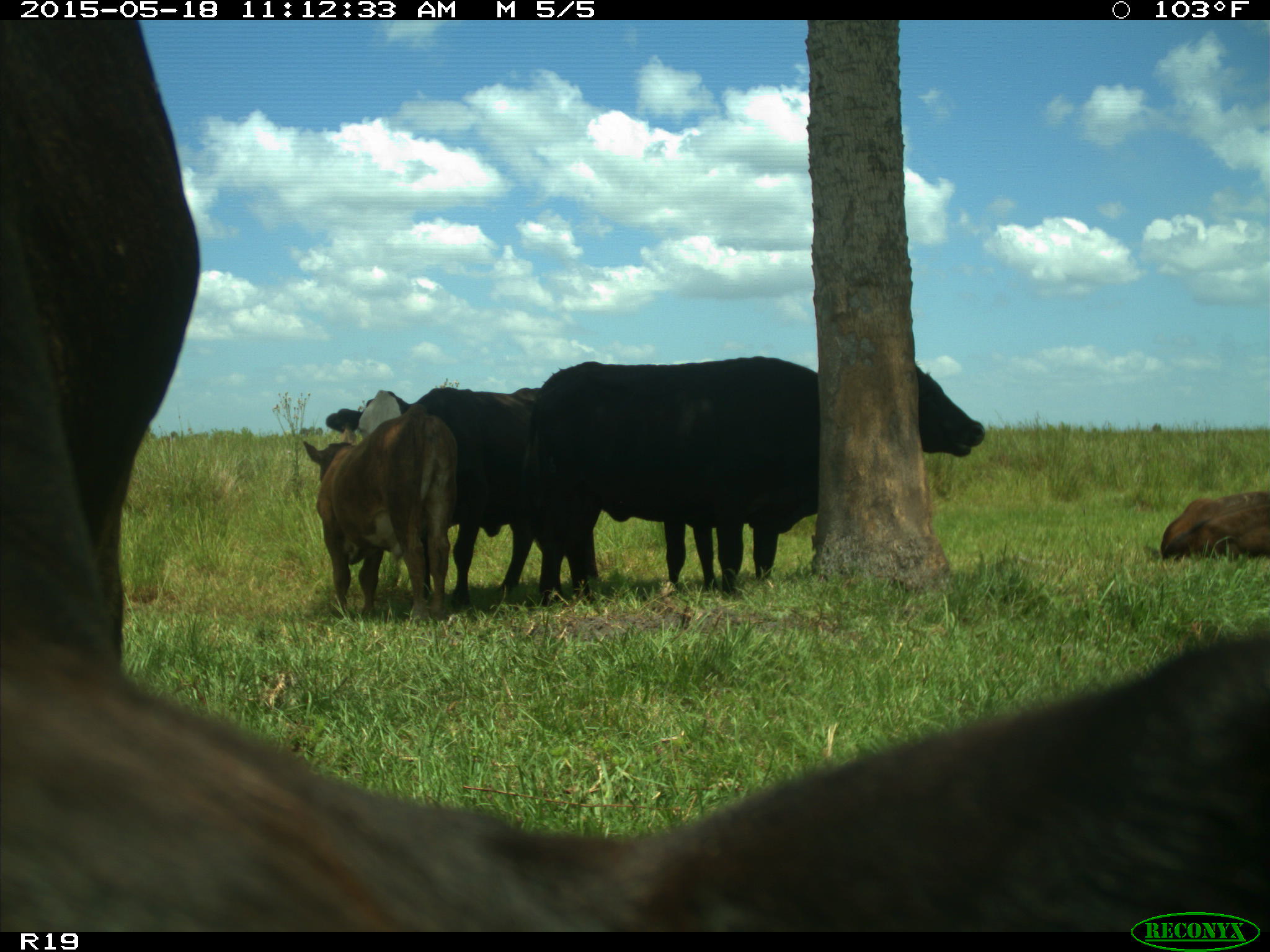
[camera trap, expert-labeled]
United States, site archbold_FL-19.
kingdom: Animalia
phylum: Chordata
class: Mammalia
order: Artiodactyla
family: Bovidae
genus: Bos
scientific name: Bos taurus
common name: domestic cow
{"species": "Bos taurus (domestic cow)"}